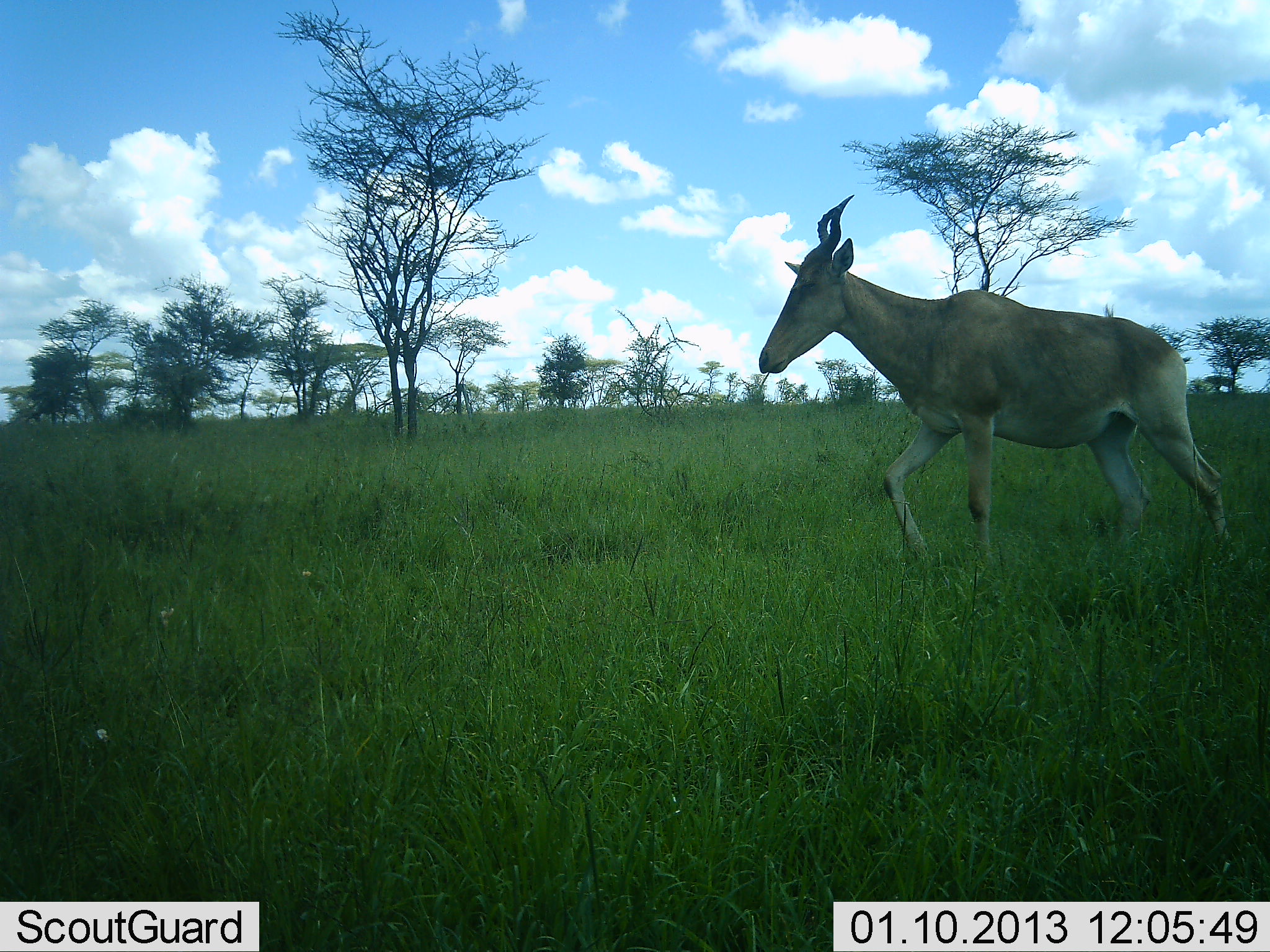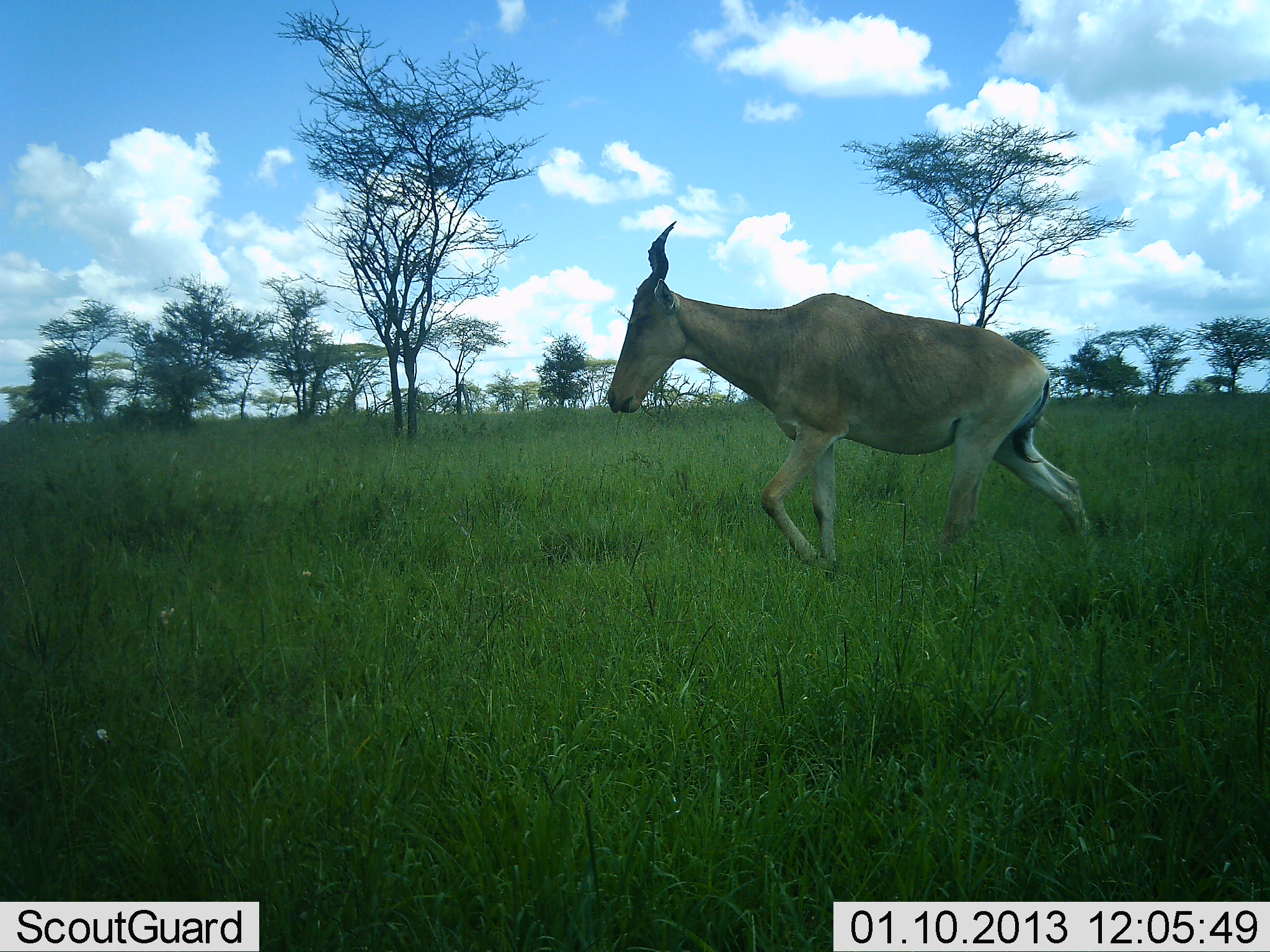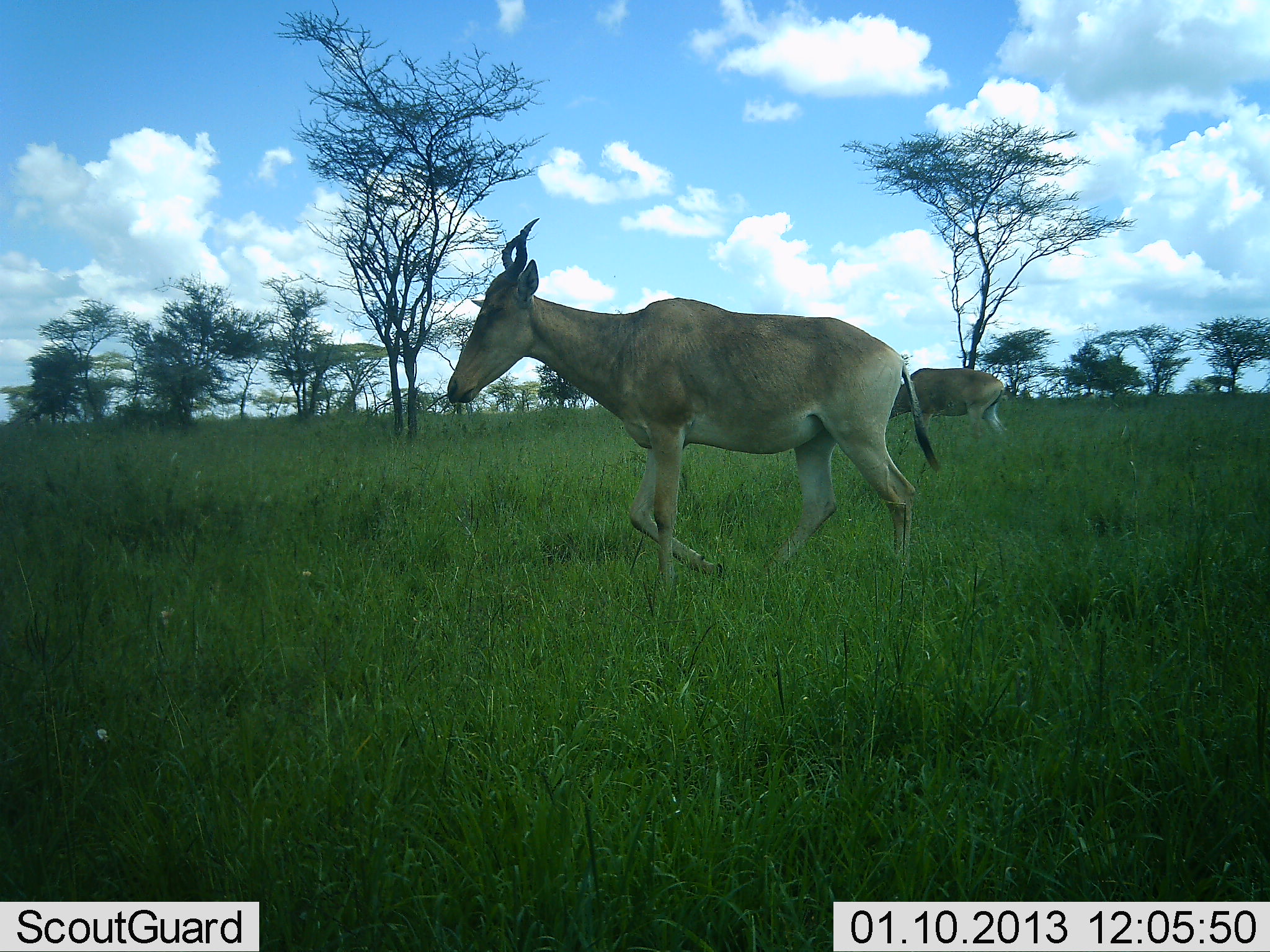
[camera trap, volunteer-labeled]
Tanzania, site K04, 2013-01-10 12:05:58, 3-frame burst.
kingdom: Animalia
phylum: Chordata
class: Mammalia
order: Artiodactyla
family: Bovidae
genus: Alcelaphus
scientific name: Alcelaphus buselaphus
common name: hartebeest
Hartebeest (Alcelaphus buselaphus), count 2. Behavior (volunteer vote fractions): standing 6%, resting 0%, moving 89%, interacting 0%. Young present (vote fraction): 0%. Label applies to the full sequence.